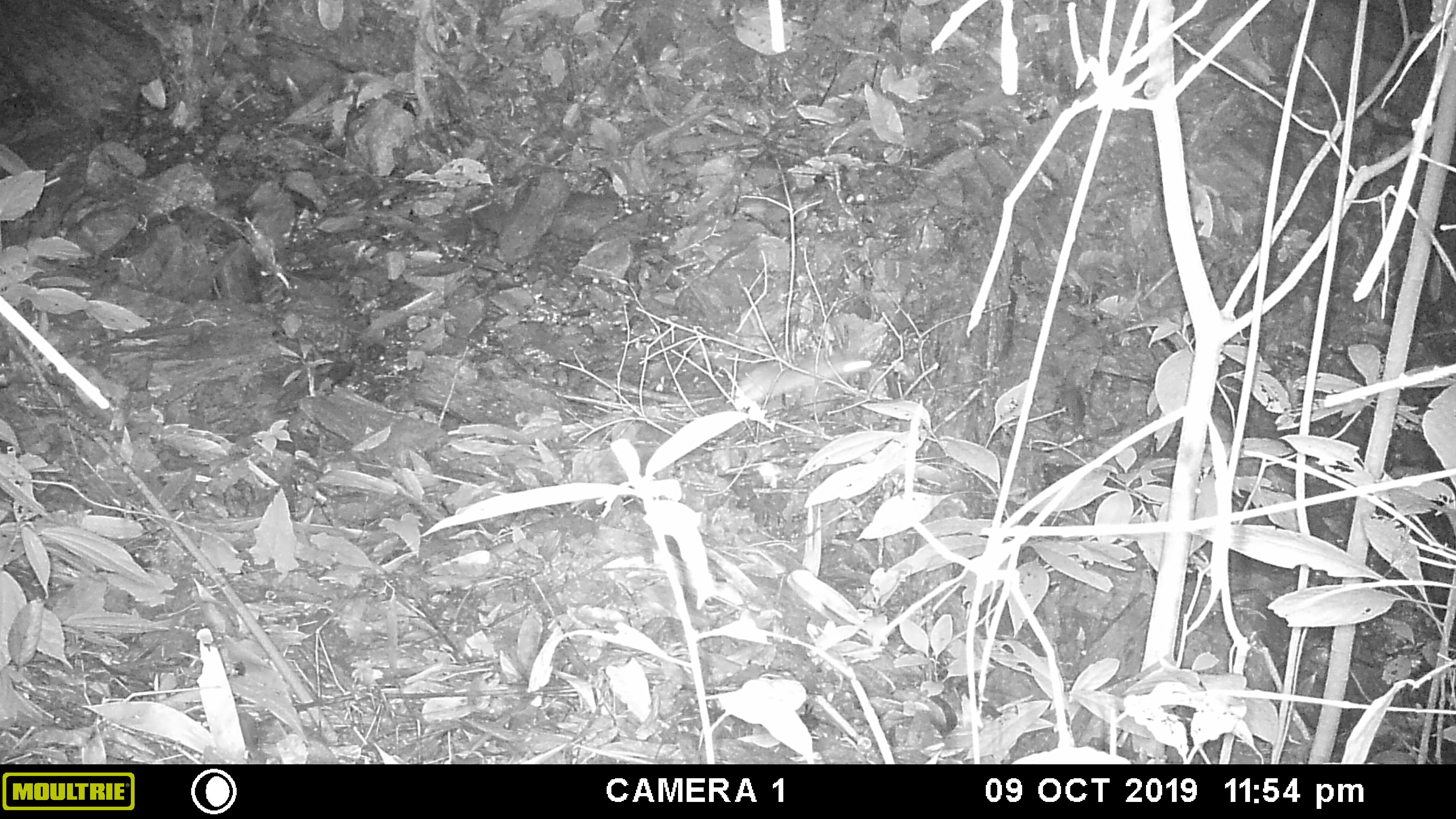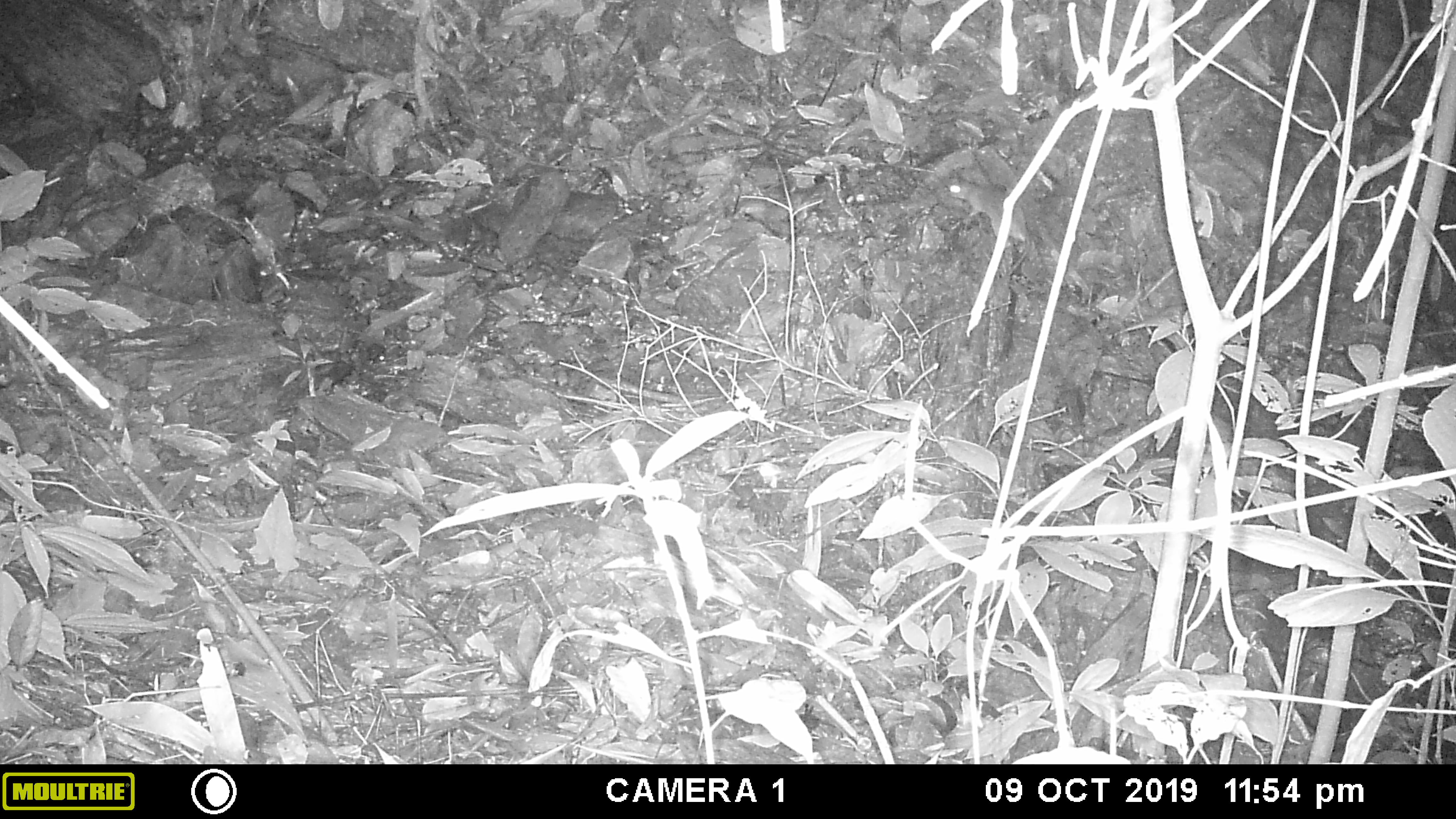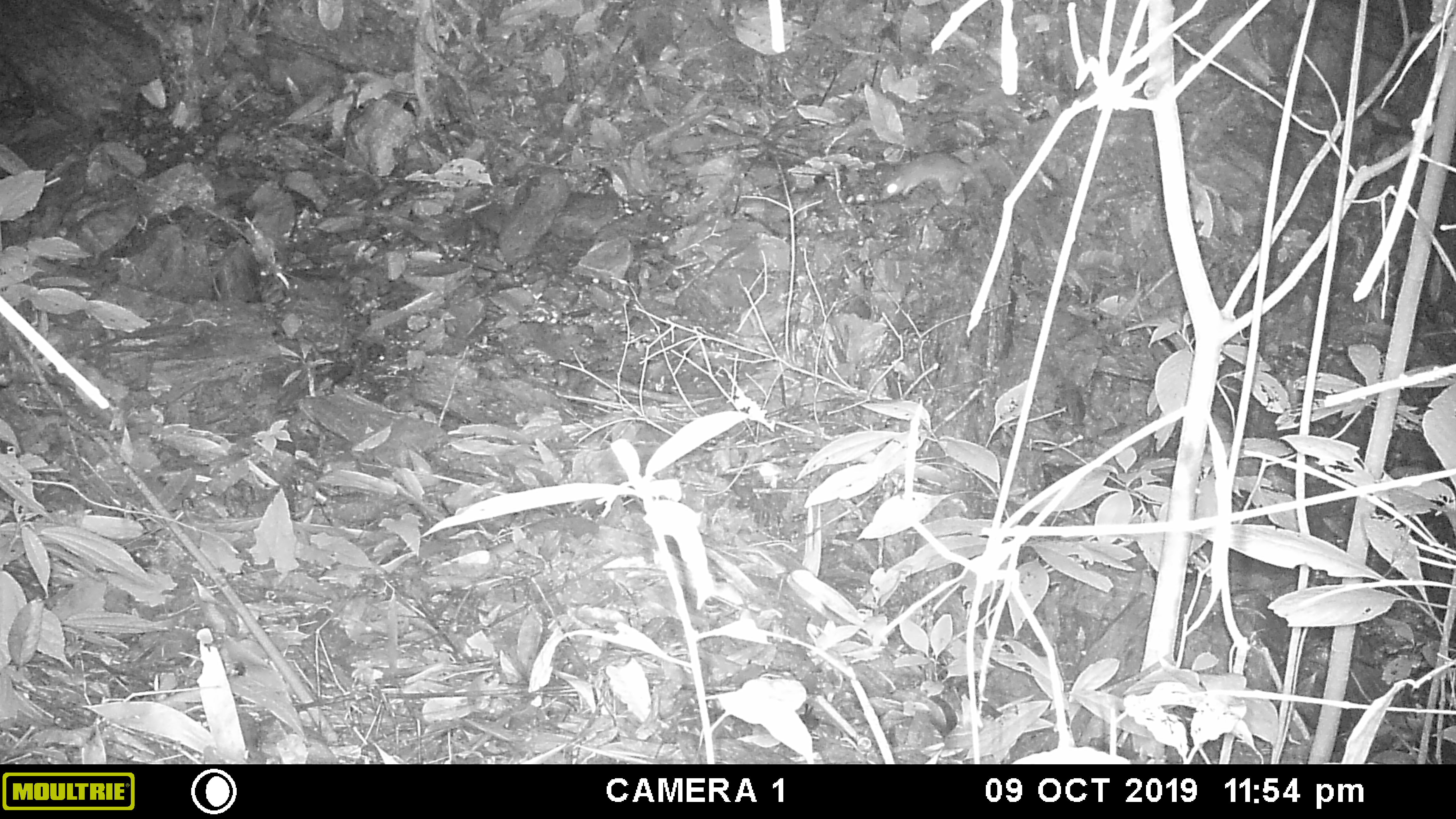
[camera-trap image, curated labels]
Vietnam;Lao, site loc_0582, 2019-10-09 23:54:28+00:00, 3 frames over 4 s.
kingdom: Animalia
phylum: Chordata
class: Mammalia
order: Rodentia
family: Muridae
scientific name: Muridae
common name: old-world mice and rats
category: unidentified murid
Unidentified murid (old-world mice and rats) (Muridae). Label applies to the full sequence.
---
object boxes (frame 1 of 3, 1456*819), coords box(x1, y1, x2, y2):
unidentified murid: box(734, 349, 873, 405)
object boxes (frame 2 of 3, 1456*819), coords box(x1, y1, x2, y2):
unidentified murid: box(947, 178, 1031, 299)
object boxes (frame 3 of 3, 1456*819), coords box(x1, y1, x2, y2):
unidentified murid: box(881, 148, 1001, 200)